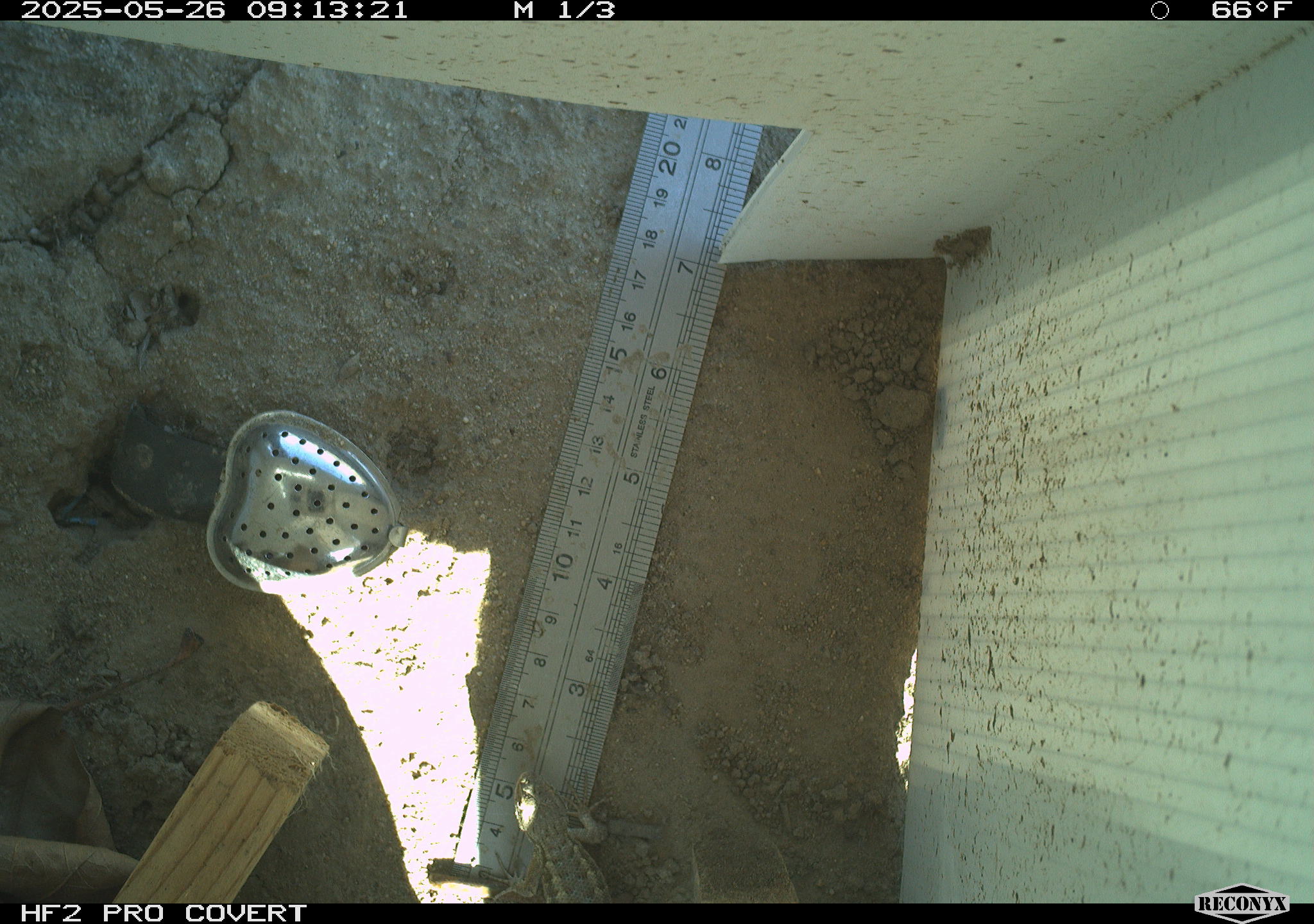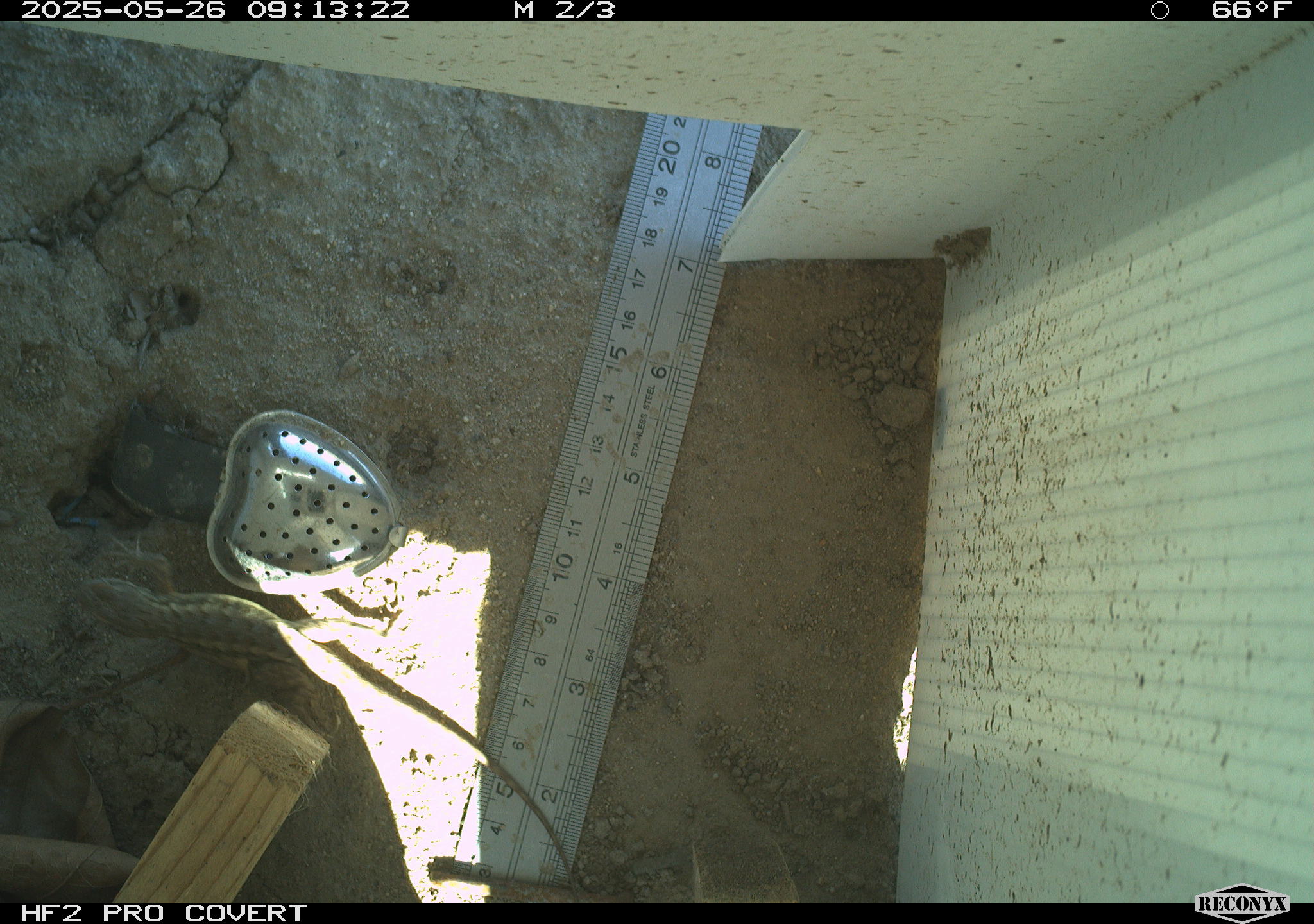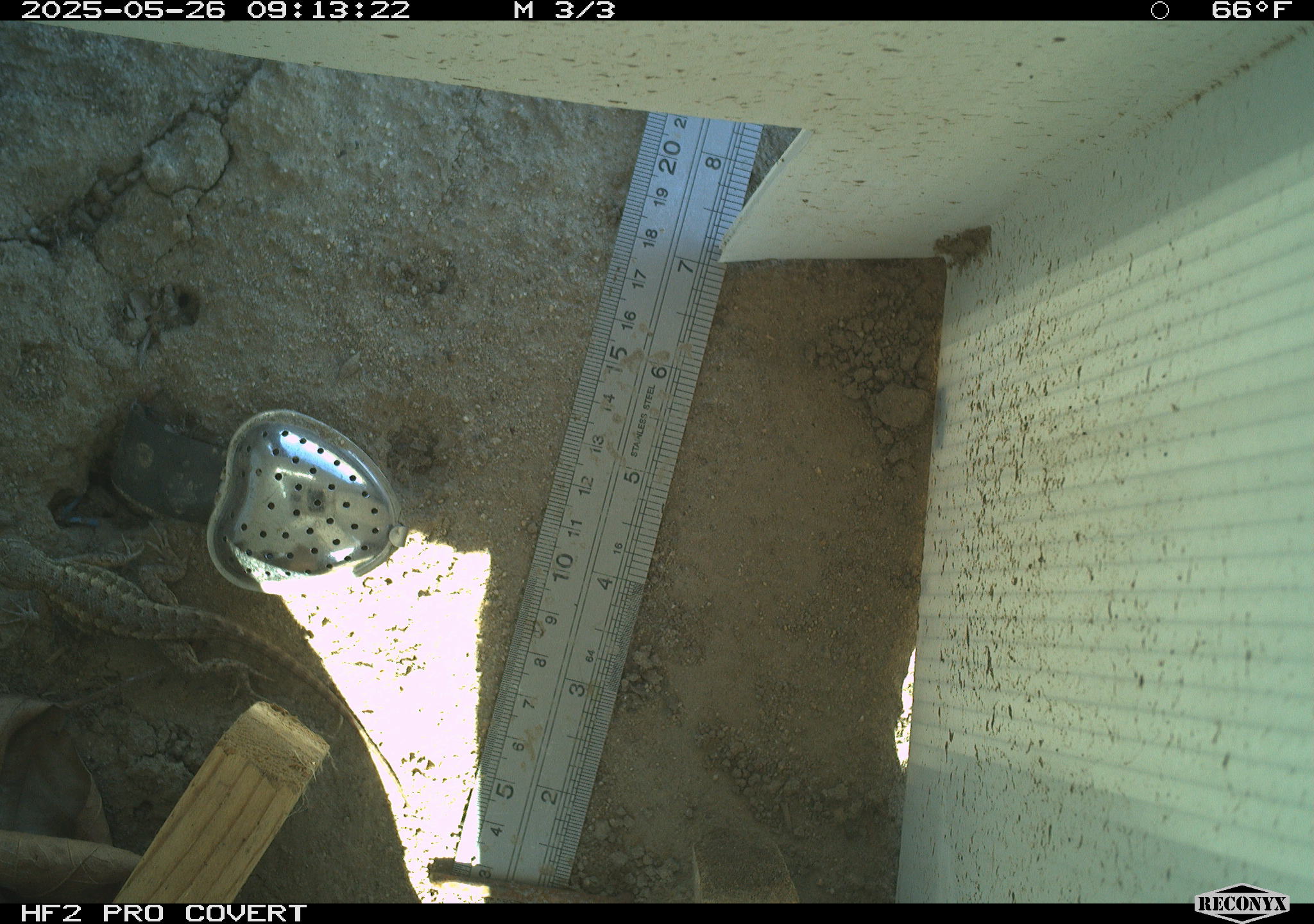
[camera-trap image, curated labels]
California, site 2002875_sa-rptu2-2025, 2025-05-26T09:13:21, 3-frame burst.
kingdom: Animalia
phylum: Chordata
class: Reptilia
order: Squamata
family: Phrynosomatidae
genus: Sceloporus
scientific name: Sceloporus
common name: spiny lizards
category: sceloporus species